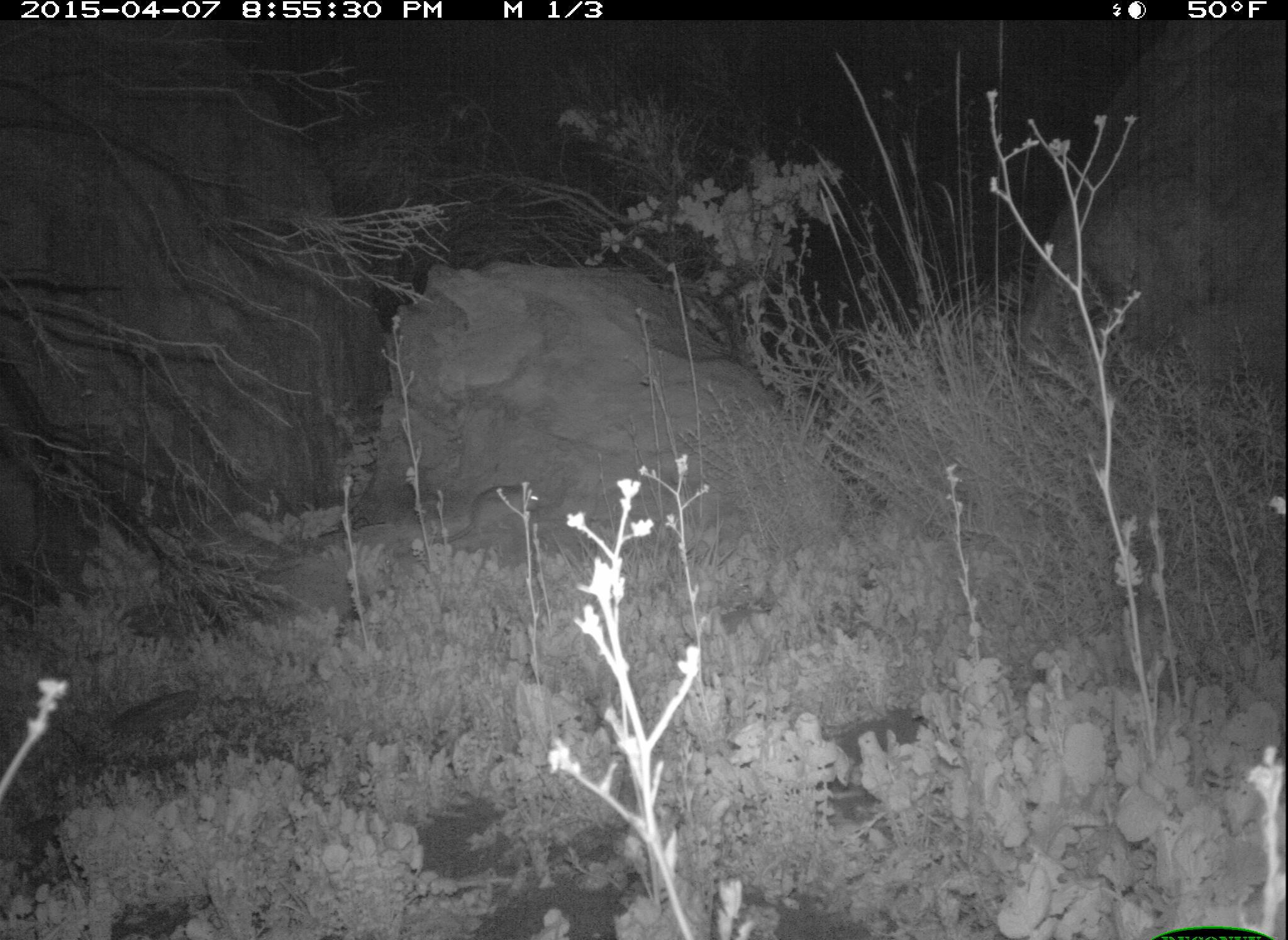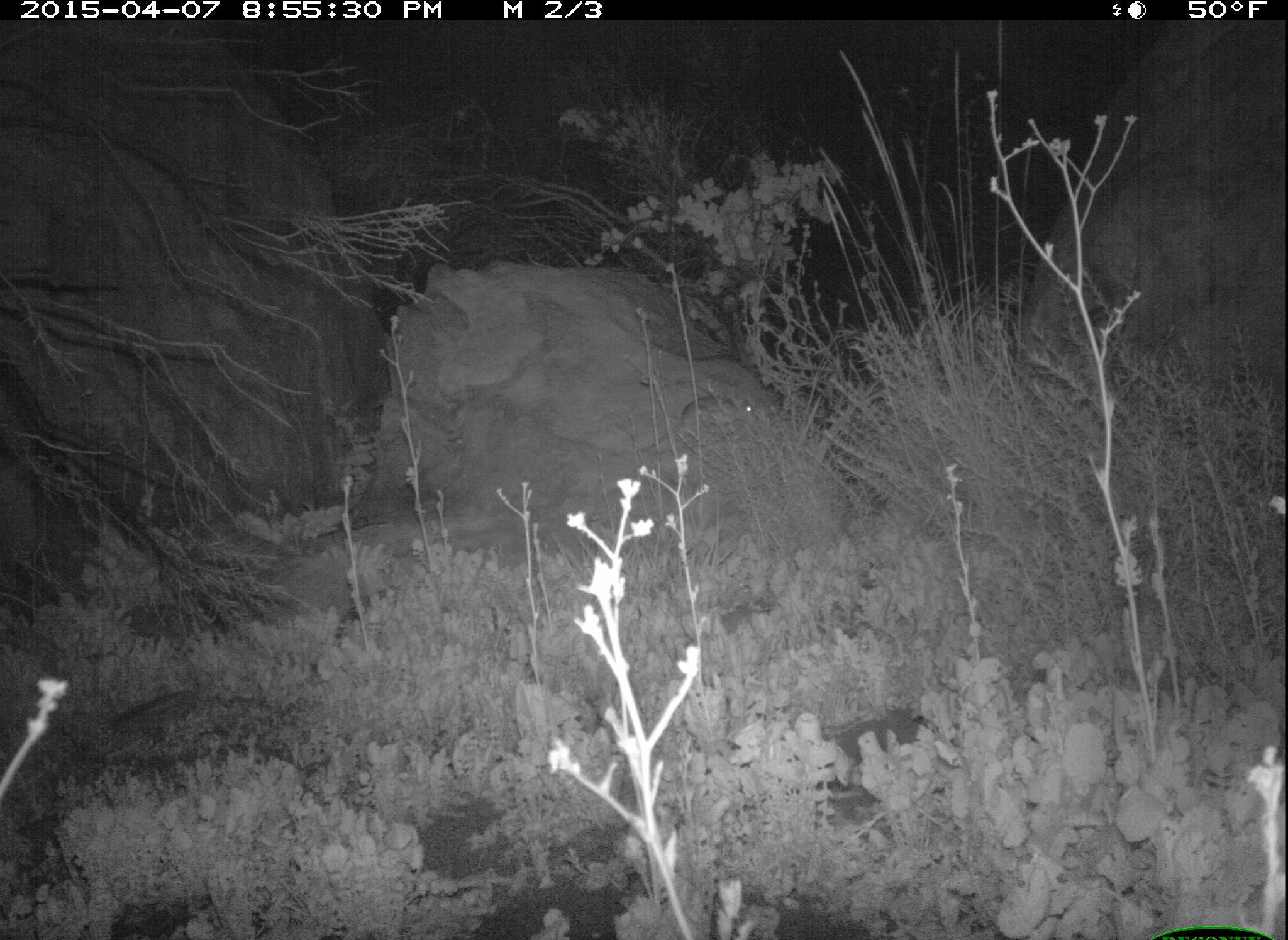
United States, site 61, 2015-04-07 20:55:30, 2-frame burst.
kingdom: Animalia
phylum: Chordata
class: Mammalia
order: Rodentia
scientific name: Rodentia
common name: rodent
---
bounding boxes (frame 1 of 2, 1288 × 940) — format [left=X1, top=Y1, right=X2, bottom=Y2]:
rodent: [left=430, top=480, right=546, bottom=556]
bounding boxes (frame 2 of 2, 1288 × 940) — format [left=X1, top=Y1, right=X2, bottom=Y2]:
rodent: [left=663, top=387, right=778, bottom=457]